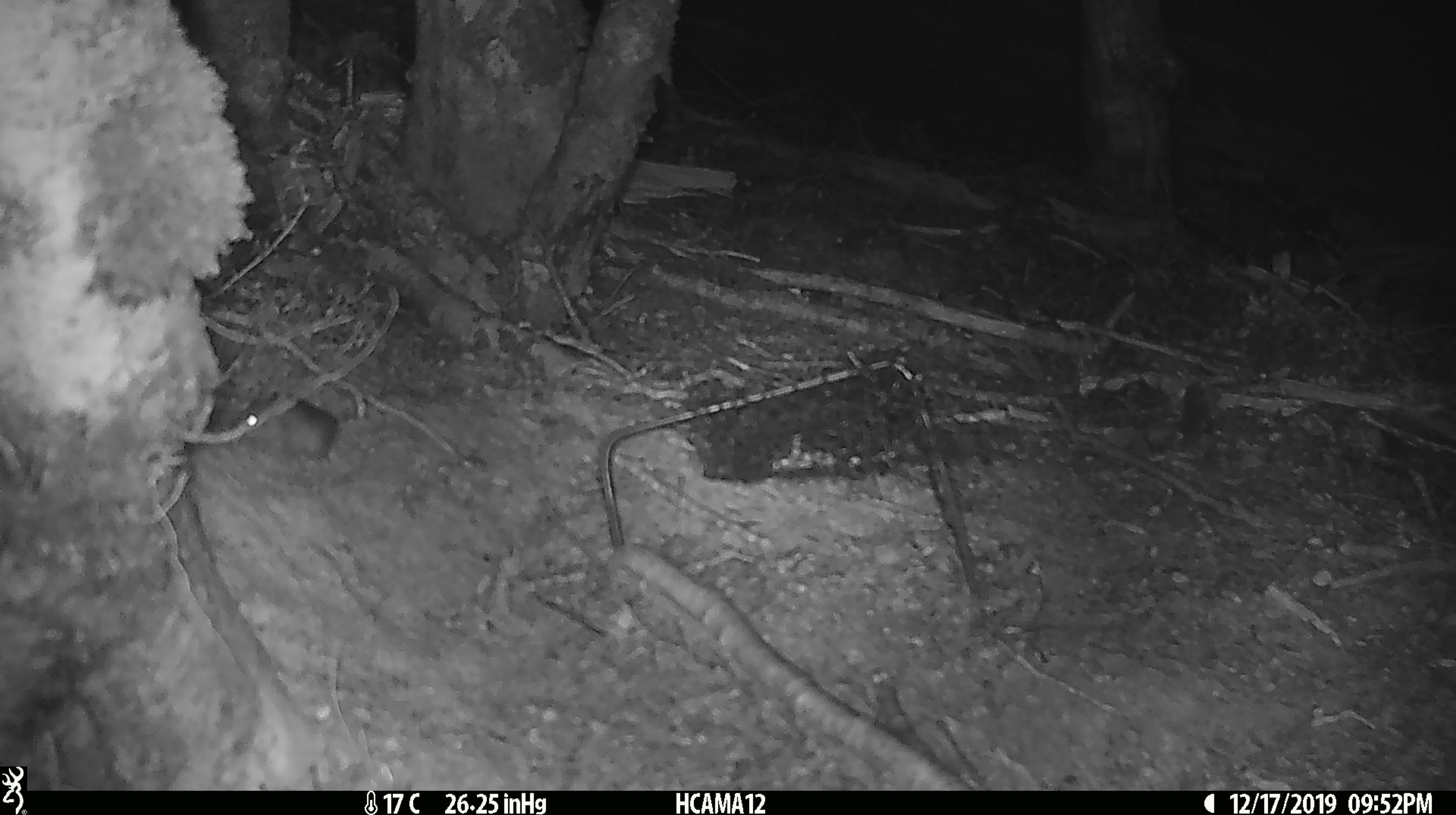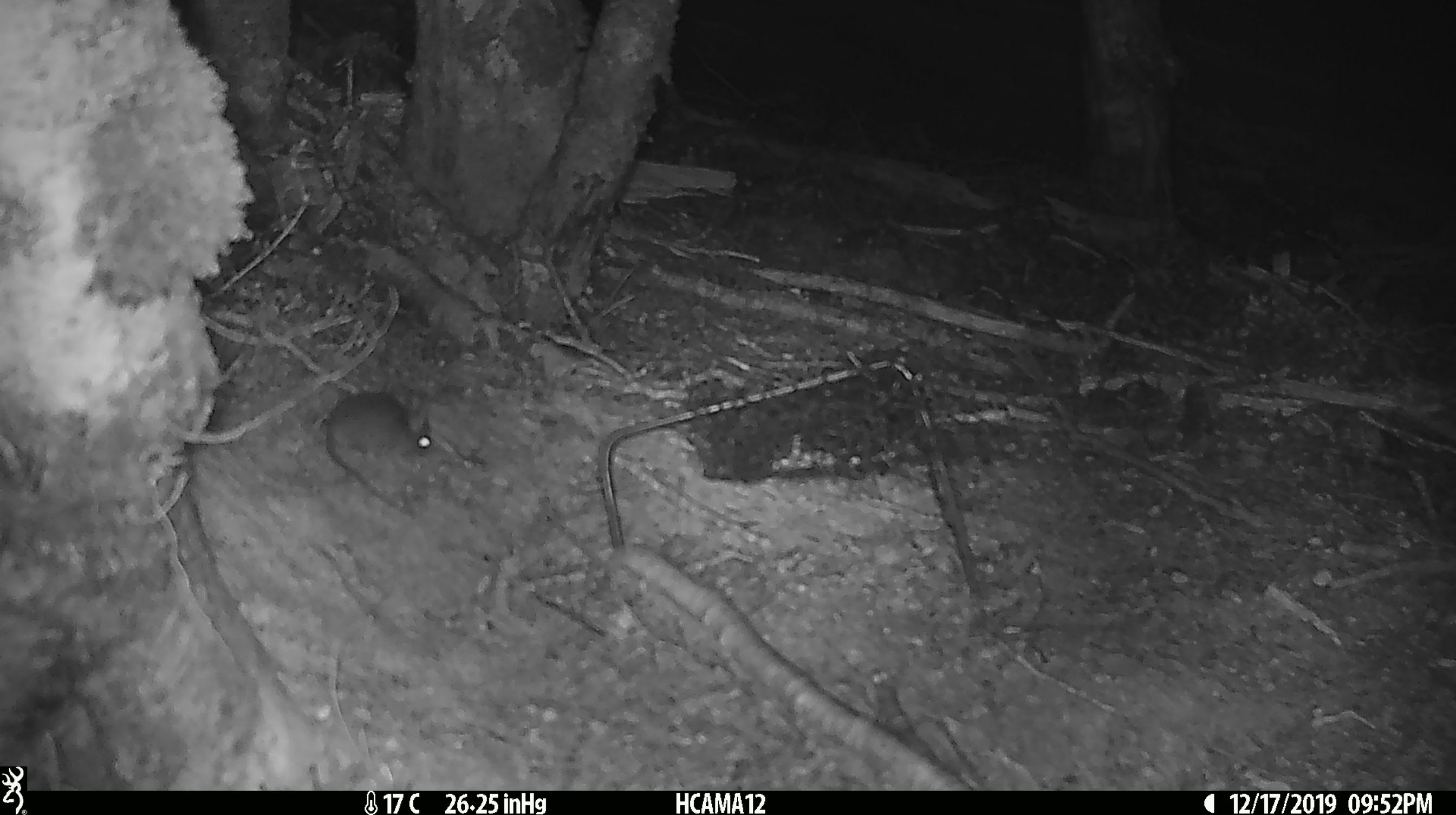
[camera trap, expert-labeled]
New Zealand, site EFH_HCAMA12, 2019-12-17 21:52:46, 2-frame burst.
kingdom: Animalia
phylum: Chordata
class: Mammalia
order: Rodentia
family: Muridae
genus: Mus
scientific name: Mus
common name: mouse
Mouse (Mus).